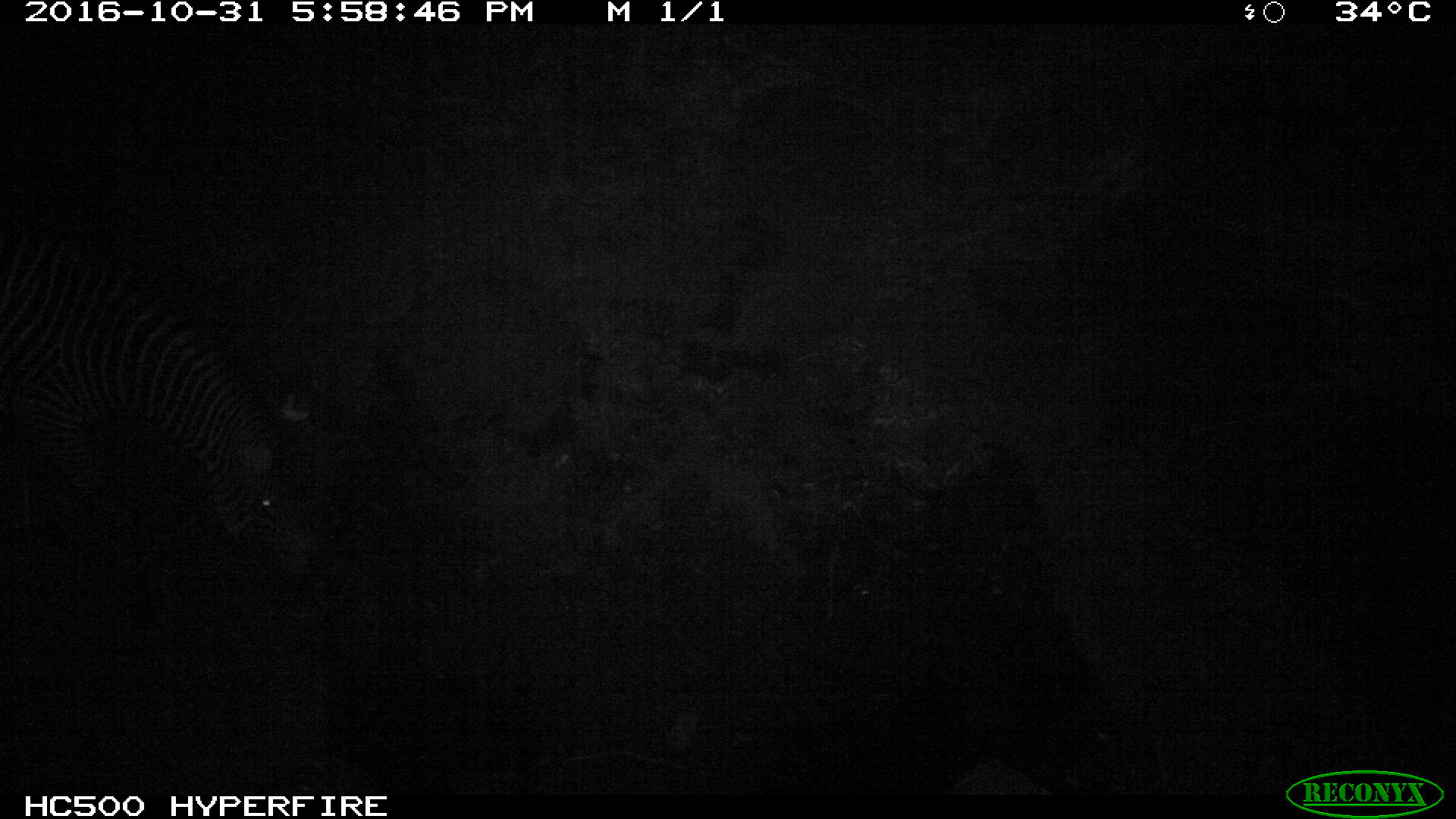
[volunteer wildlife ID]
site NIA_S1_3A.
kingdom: Animalia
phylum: Chordata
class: Mammalia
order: Perissodactyla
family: Equidae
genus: Equus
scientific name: Equus quagga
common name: plains zebra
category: zebraplains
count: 1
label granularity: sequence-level